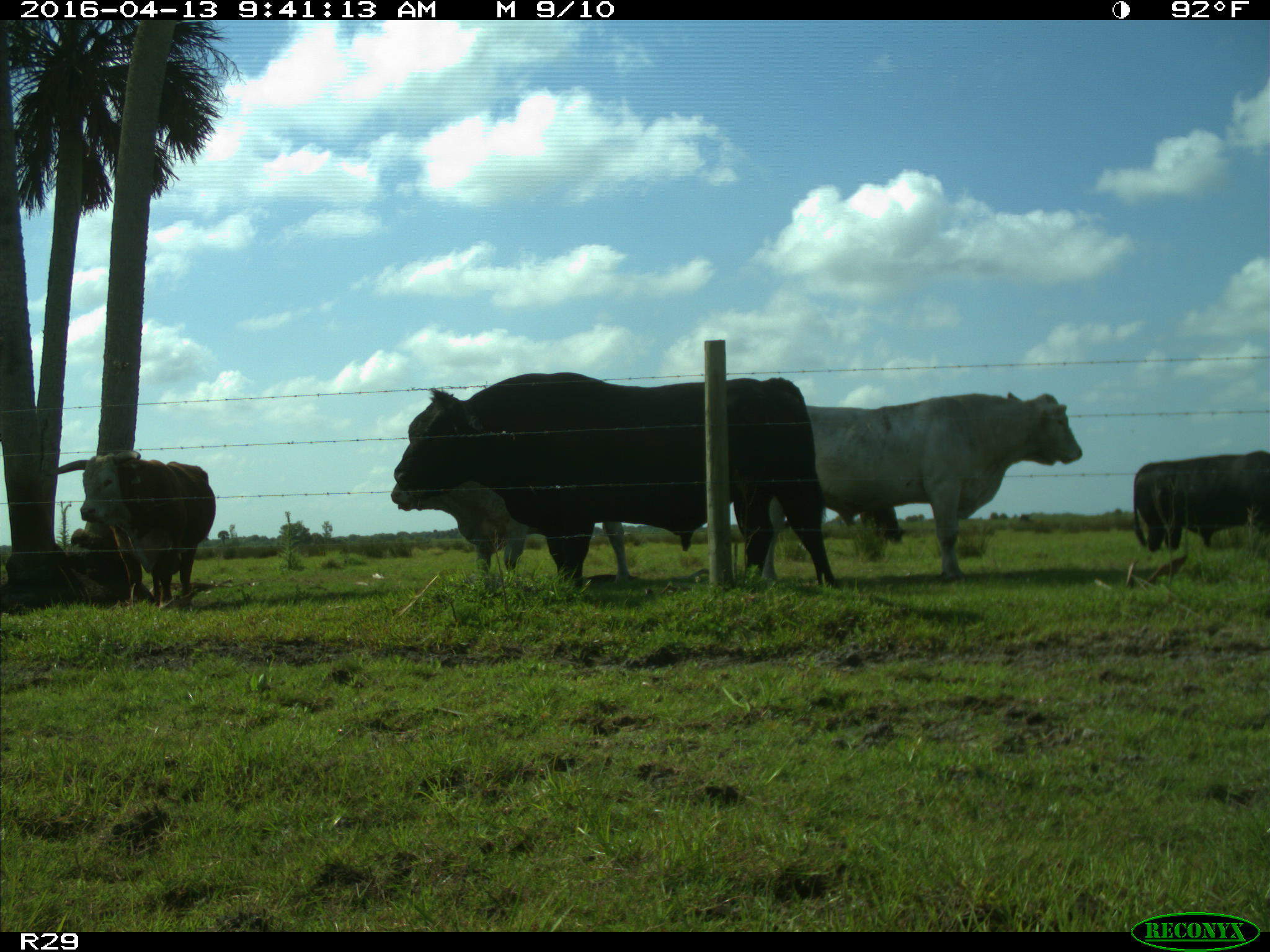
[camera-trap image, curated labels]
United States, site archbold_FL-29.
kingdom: Animalia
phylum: Chordata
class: Mammalia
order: Artiodactyla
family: Bovidae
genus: Bos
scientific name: Bos taurus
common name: domestic cow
Bos taurus (domestic cow).